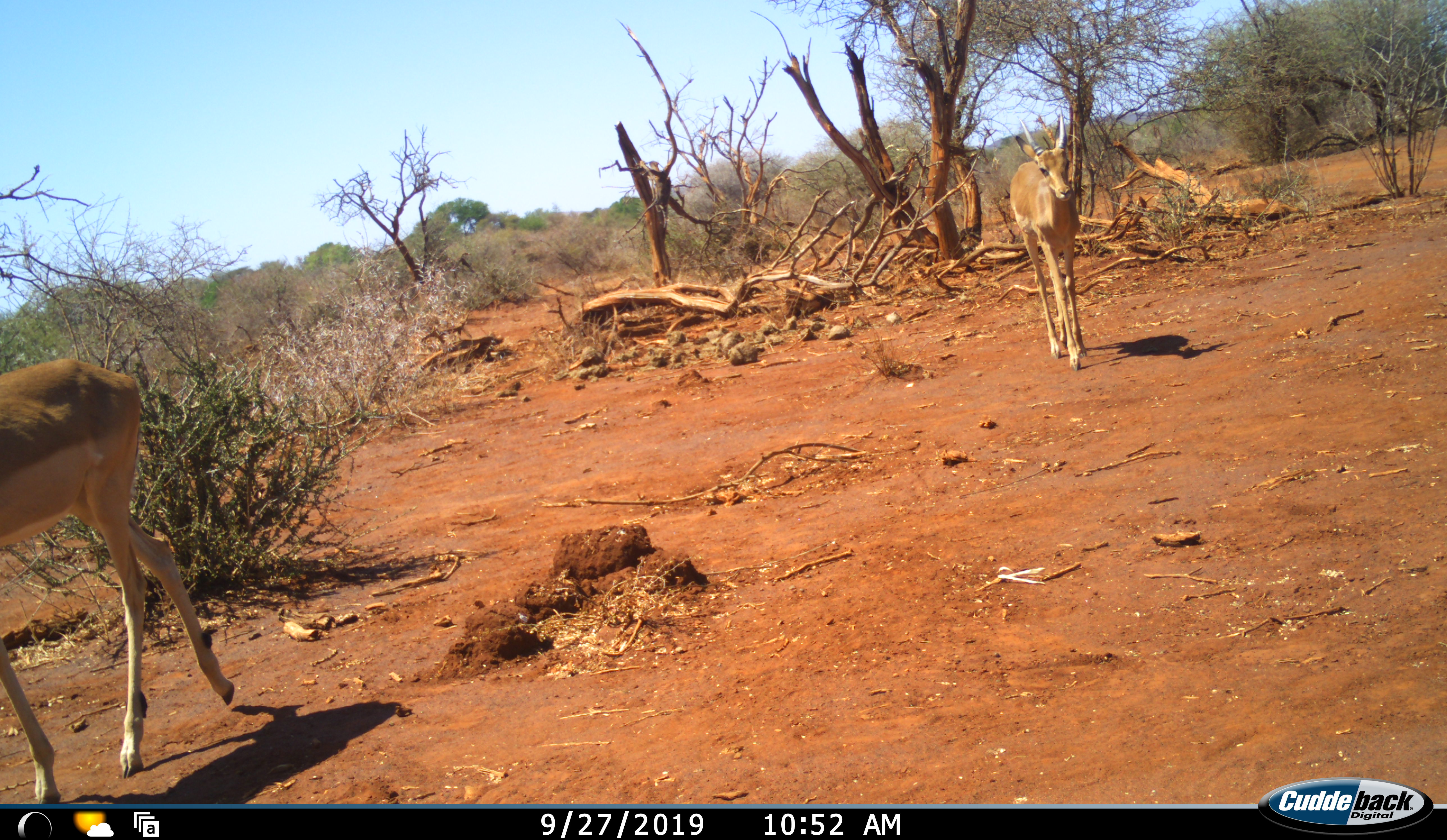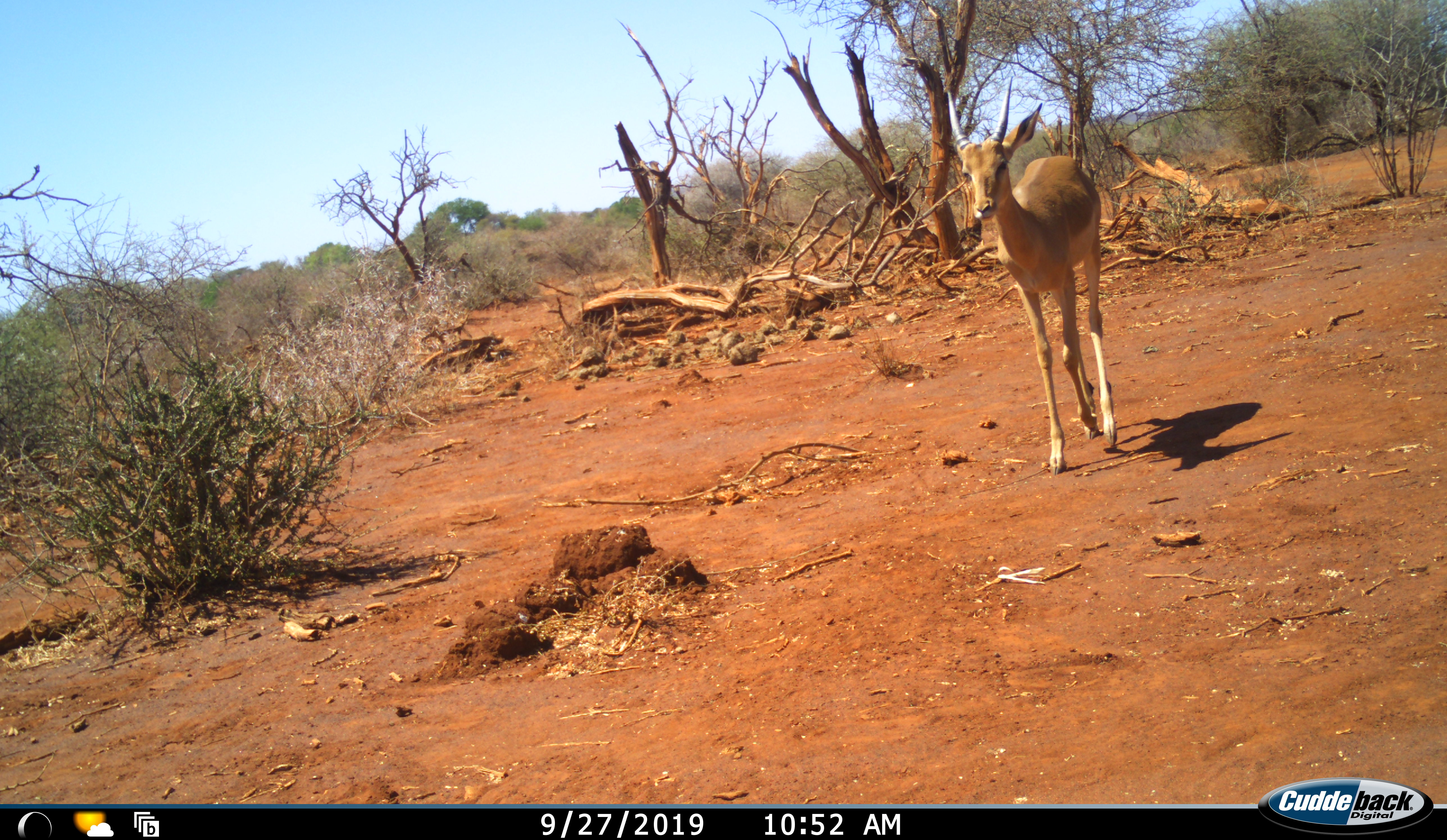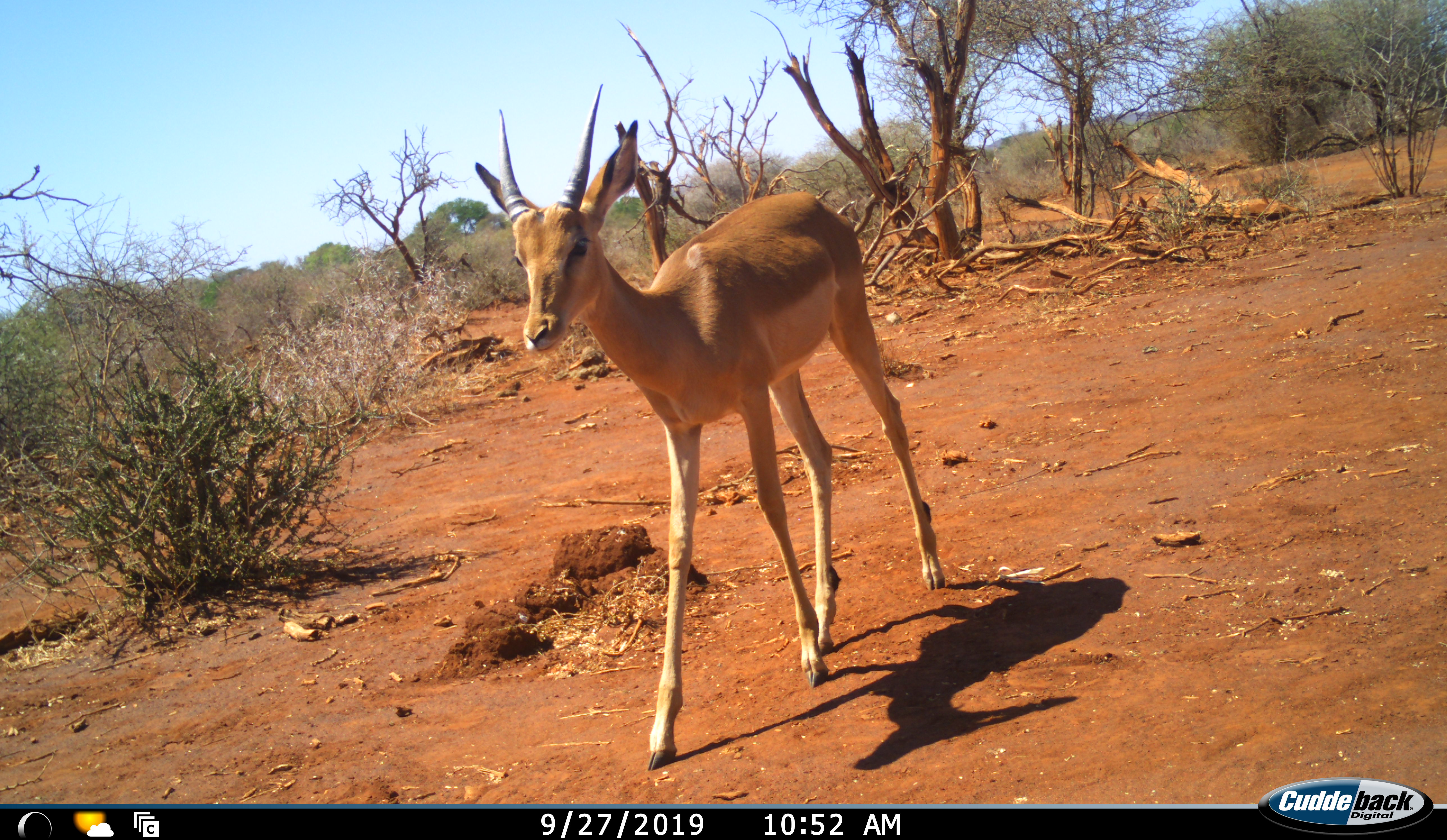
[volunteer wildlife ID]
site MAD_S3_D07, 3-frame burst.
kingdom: Animalia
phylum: Chordata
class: Mammalia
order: Artiodactyla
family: Bovidae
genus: Aepyceros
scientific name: Aepyceros melampus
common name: impala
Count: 2.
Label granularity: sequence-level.